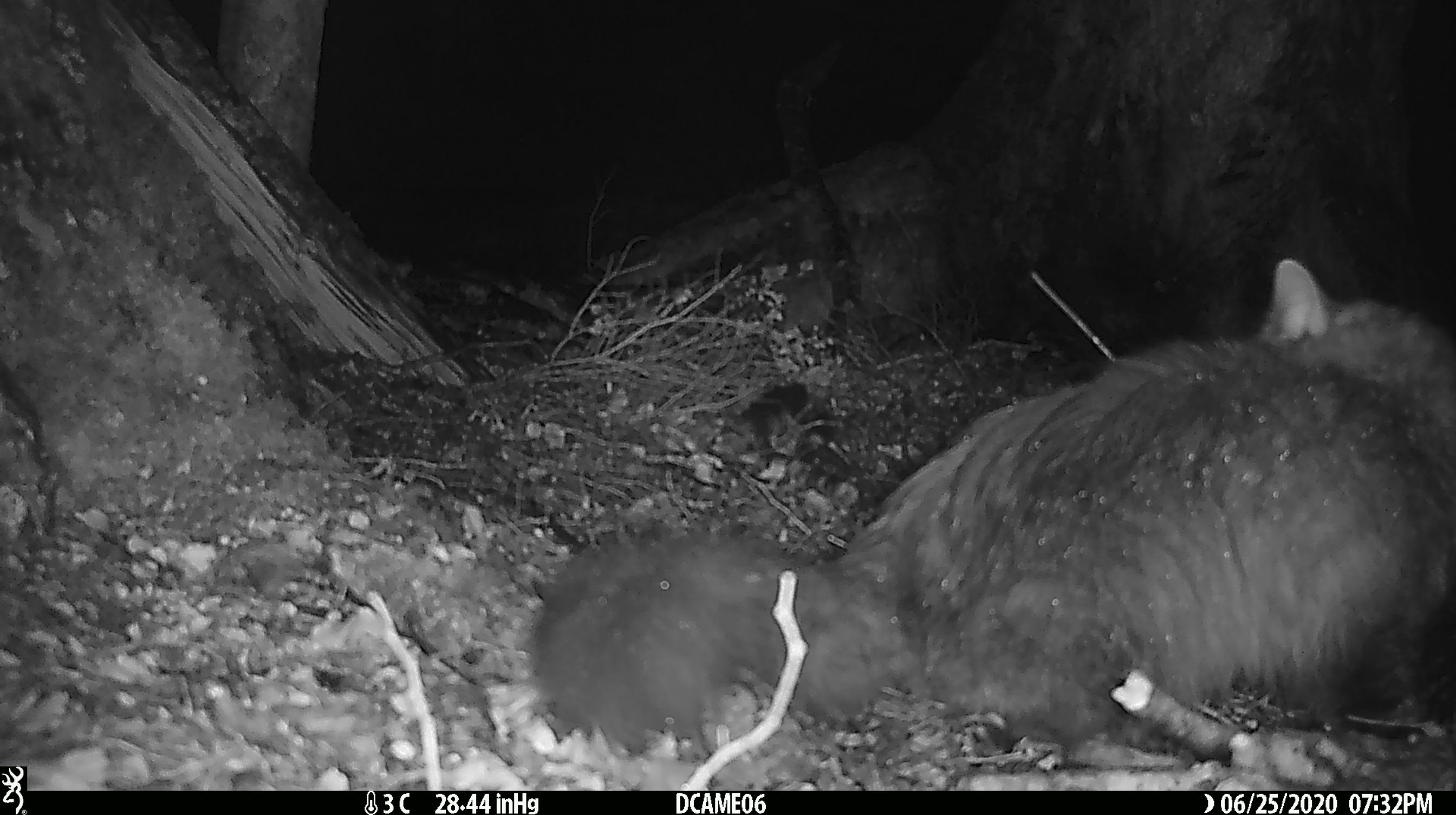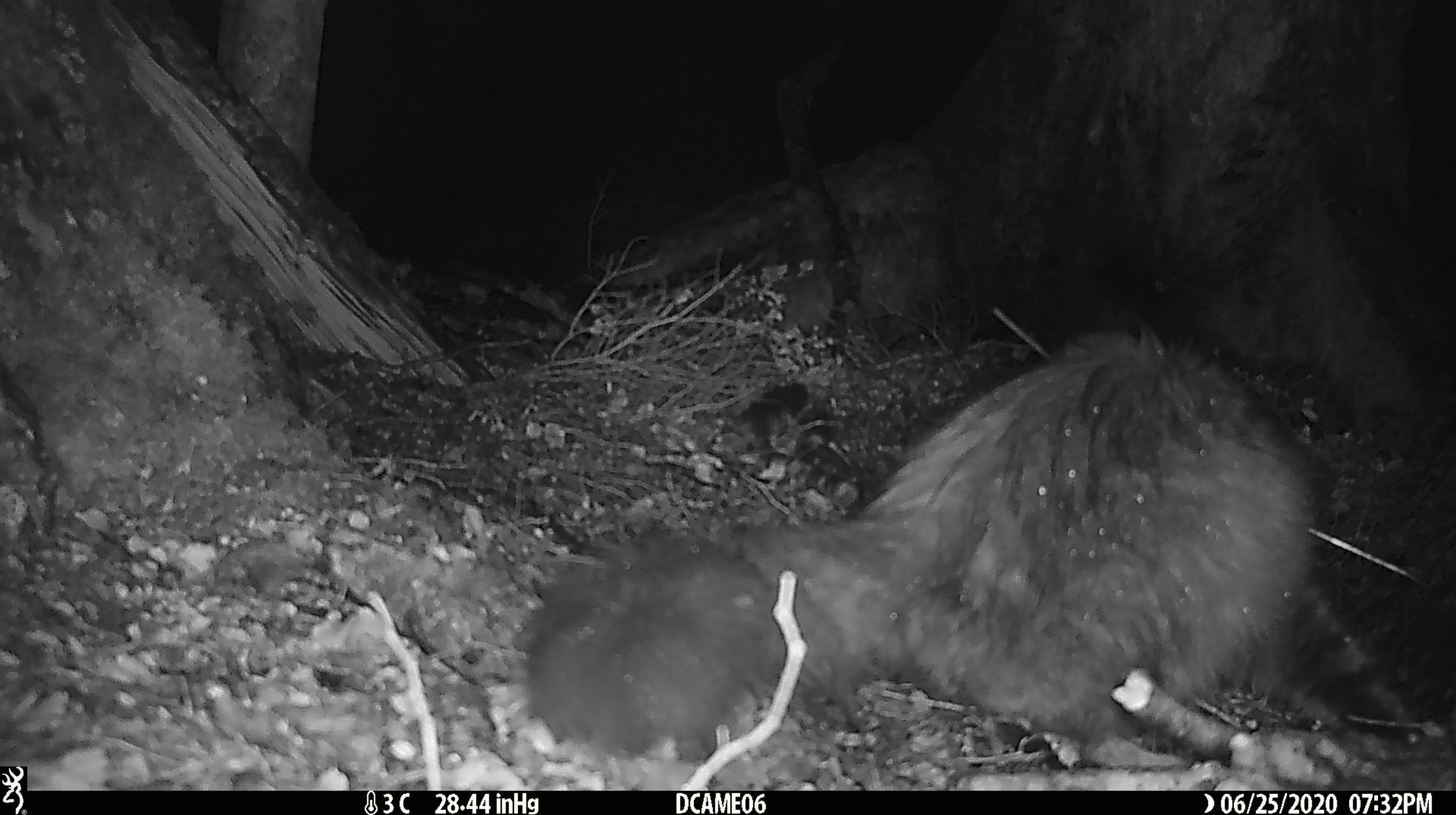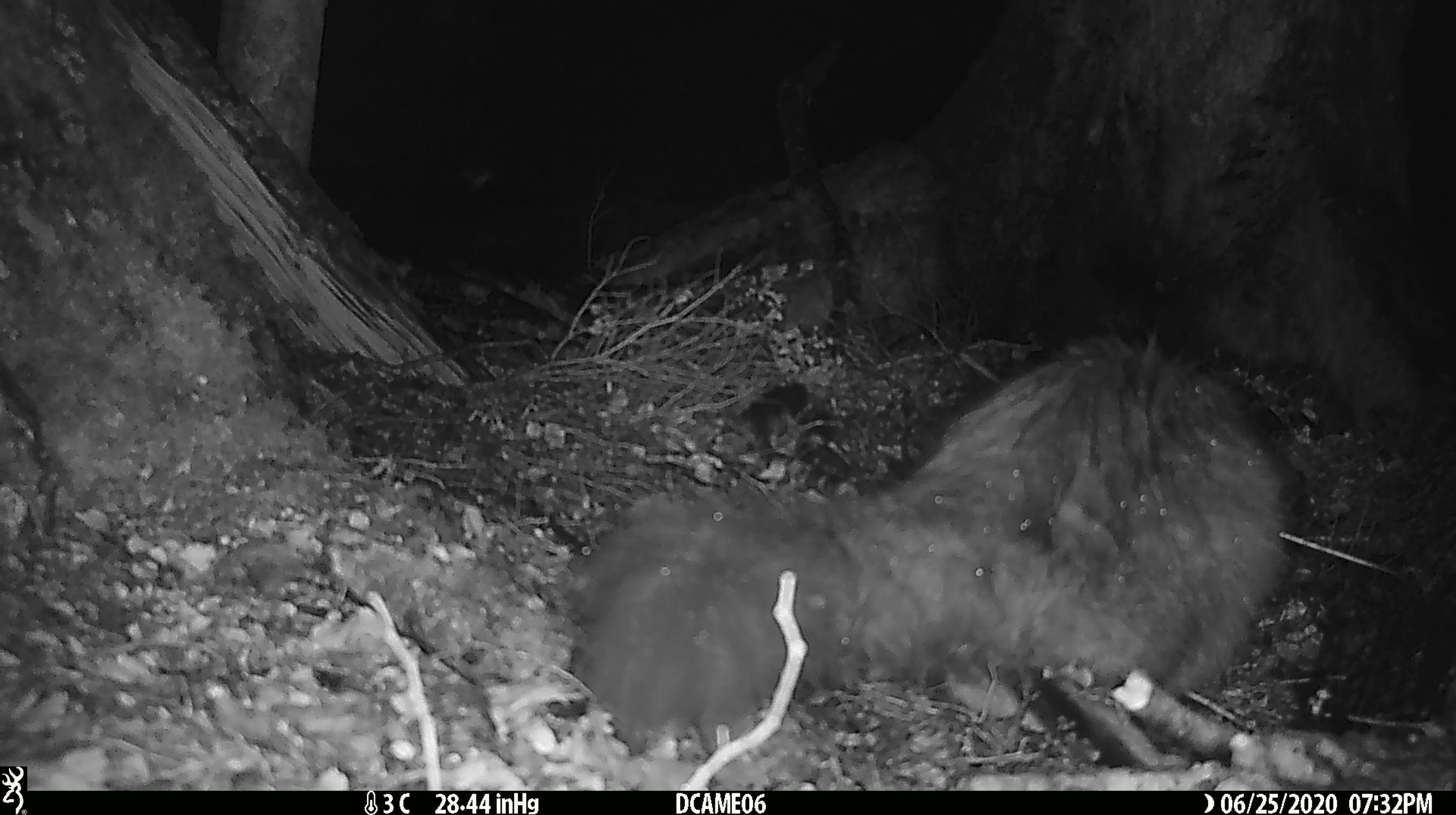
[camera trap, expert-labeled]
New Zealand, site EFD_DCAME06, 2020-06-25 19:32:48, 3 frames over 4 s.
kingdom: Animalia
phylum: Chordata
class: Mammalia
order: Carnivora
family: Felidae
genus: Felis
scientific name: Felis catus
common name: domestic cat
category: cat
Cat (domestic cat) (Felis catus).